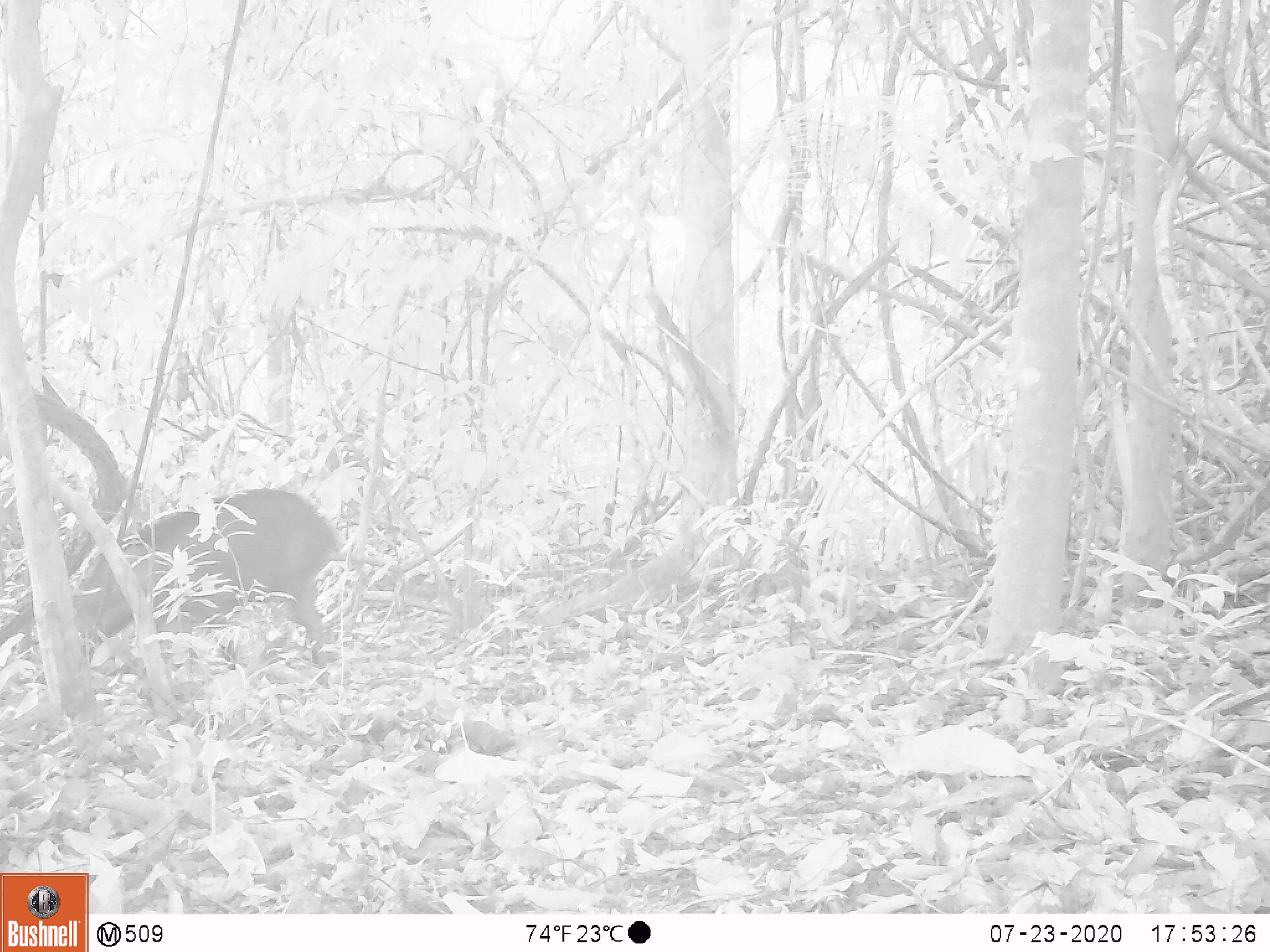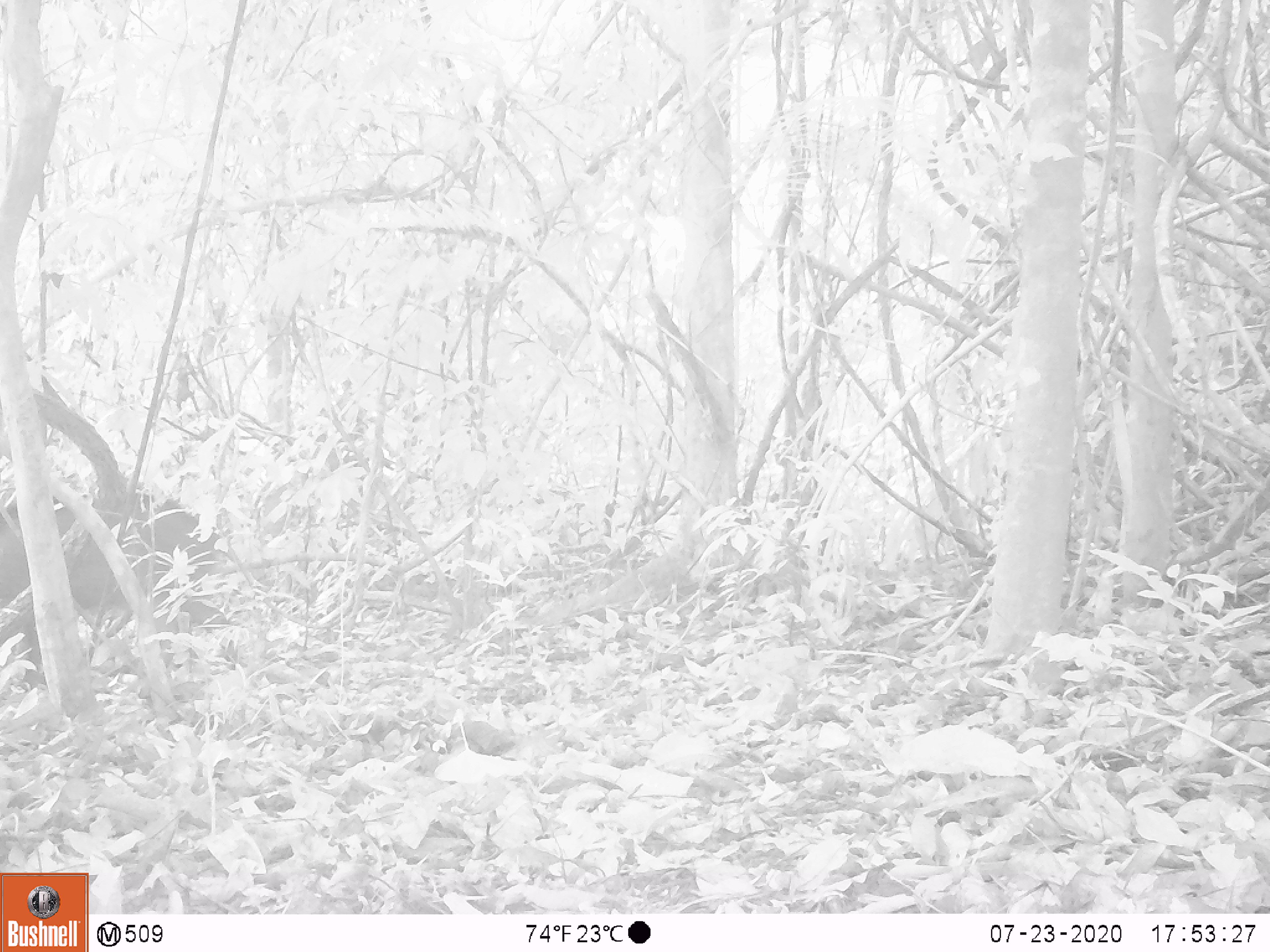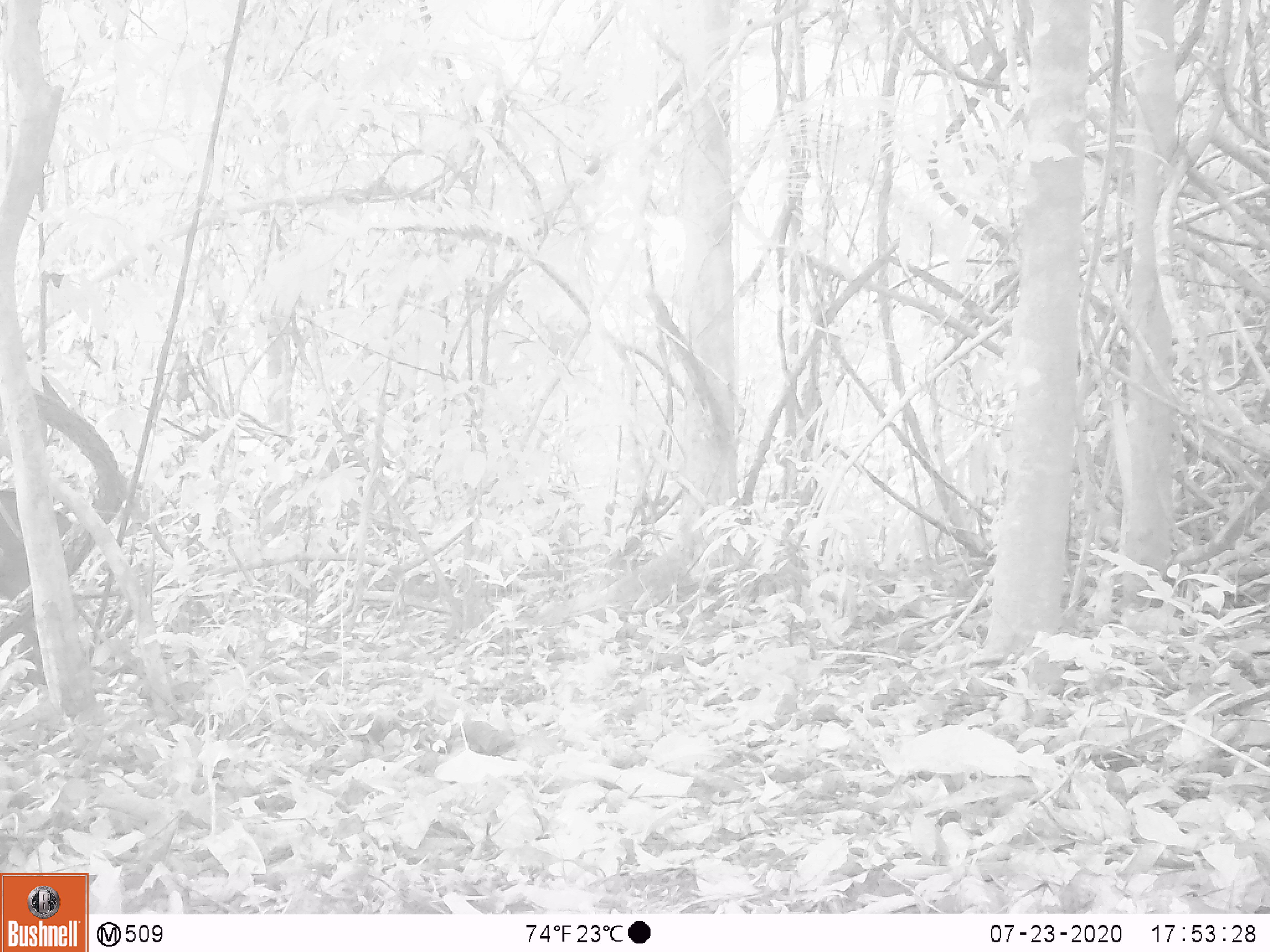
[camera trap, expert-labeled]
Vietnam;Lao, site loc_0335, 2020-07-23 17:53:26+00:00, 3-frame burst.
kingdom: Animalia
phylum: Chordata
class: Mammalia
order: Artiodactyla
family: Suidae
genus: Sus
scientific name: Sus scrofa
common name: eurasian wild pig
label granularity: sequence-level